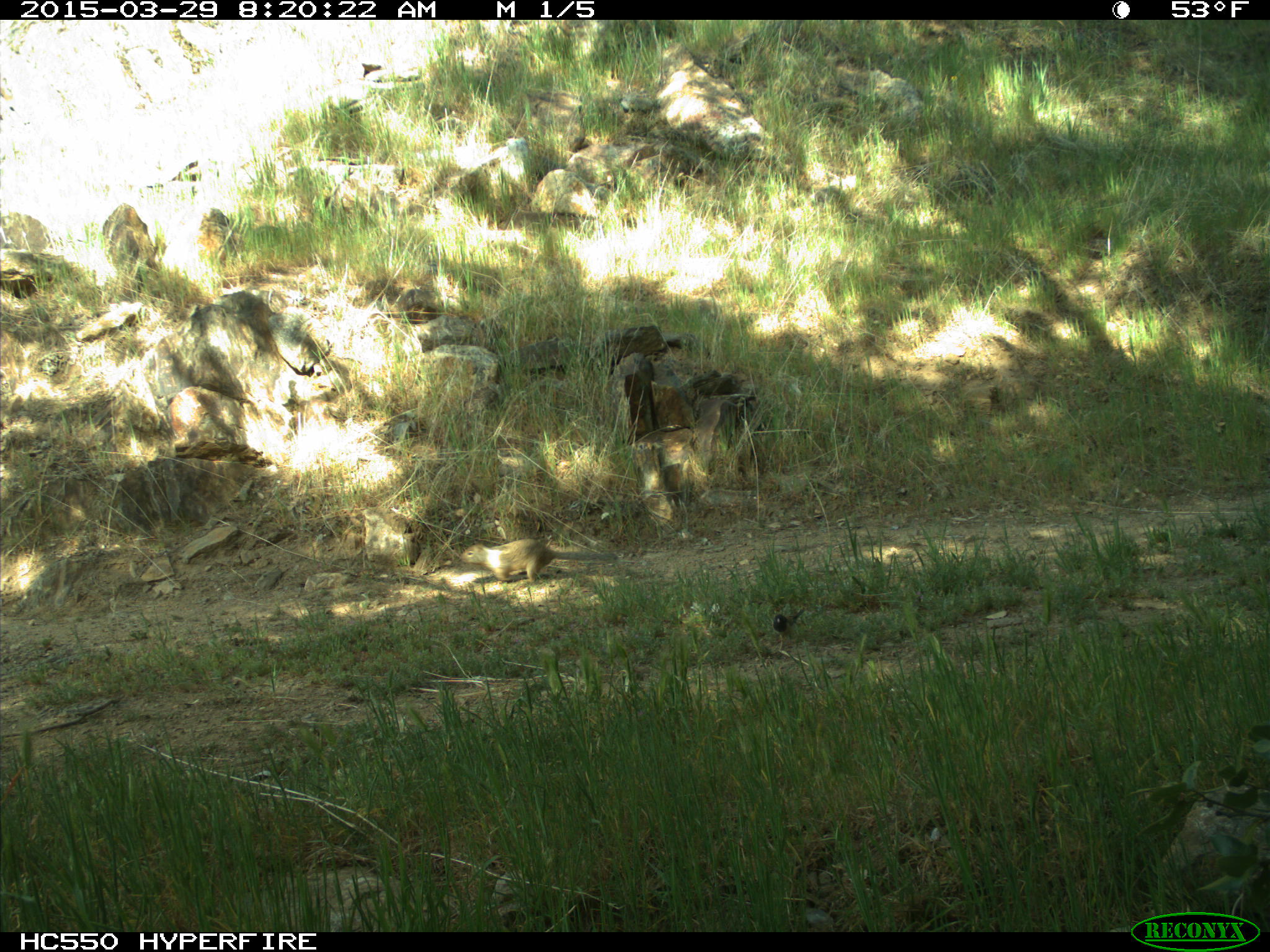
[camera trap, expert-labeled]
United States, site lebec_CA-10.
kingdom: Animalia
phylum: Chordata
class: Aves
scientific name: Aves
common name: birds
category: unidentified bird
Unidentified bird (birds) (Aves).